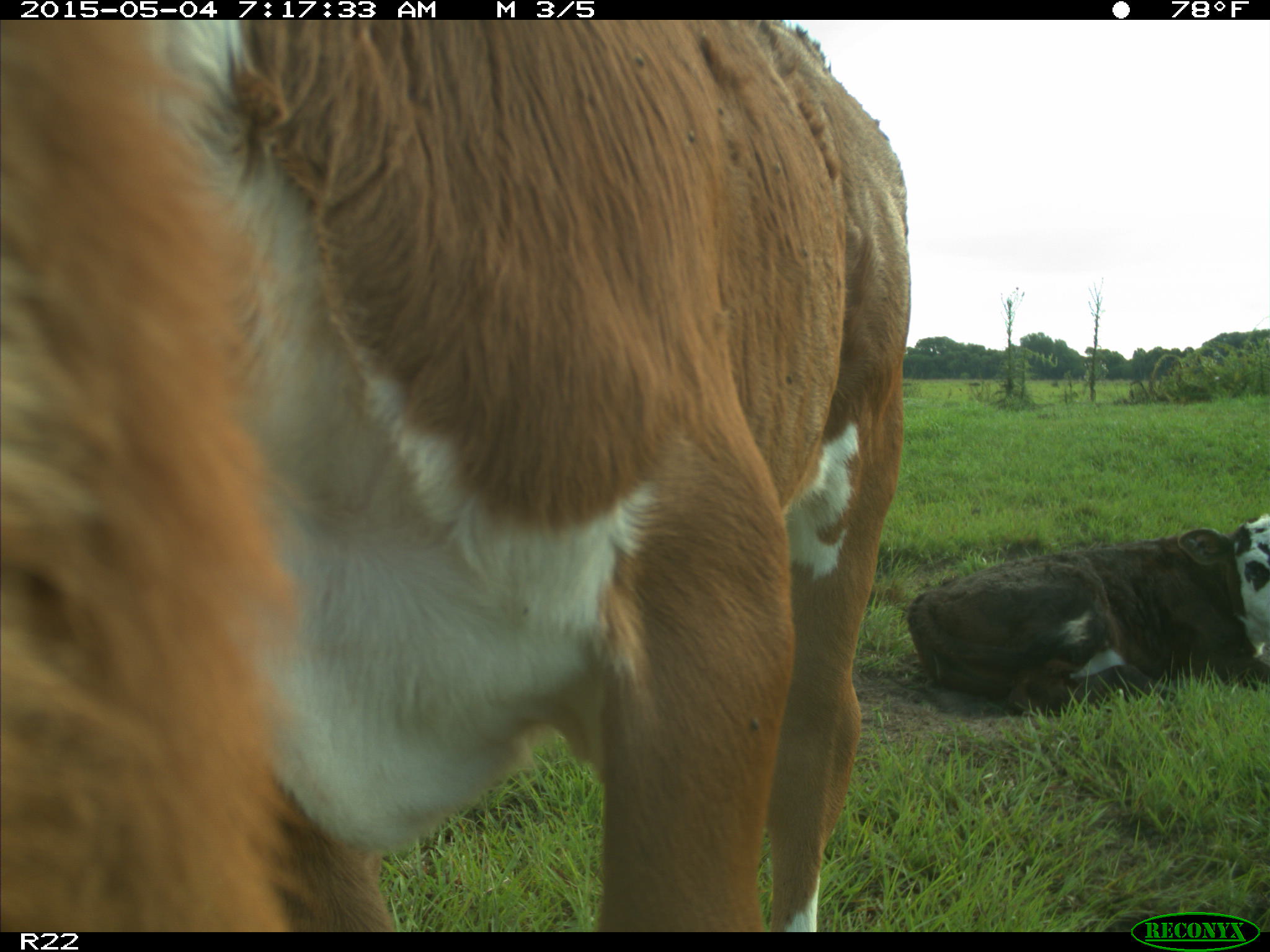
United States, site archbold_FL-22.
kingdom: Animalia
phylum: Chordata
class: Mammalia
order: Artiodactyla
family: Bovidae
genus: Bos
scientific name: Bos taurus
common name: domestic cow